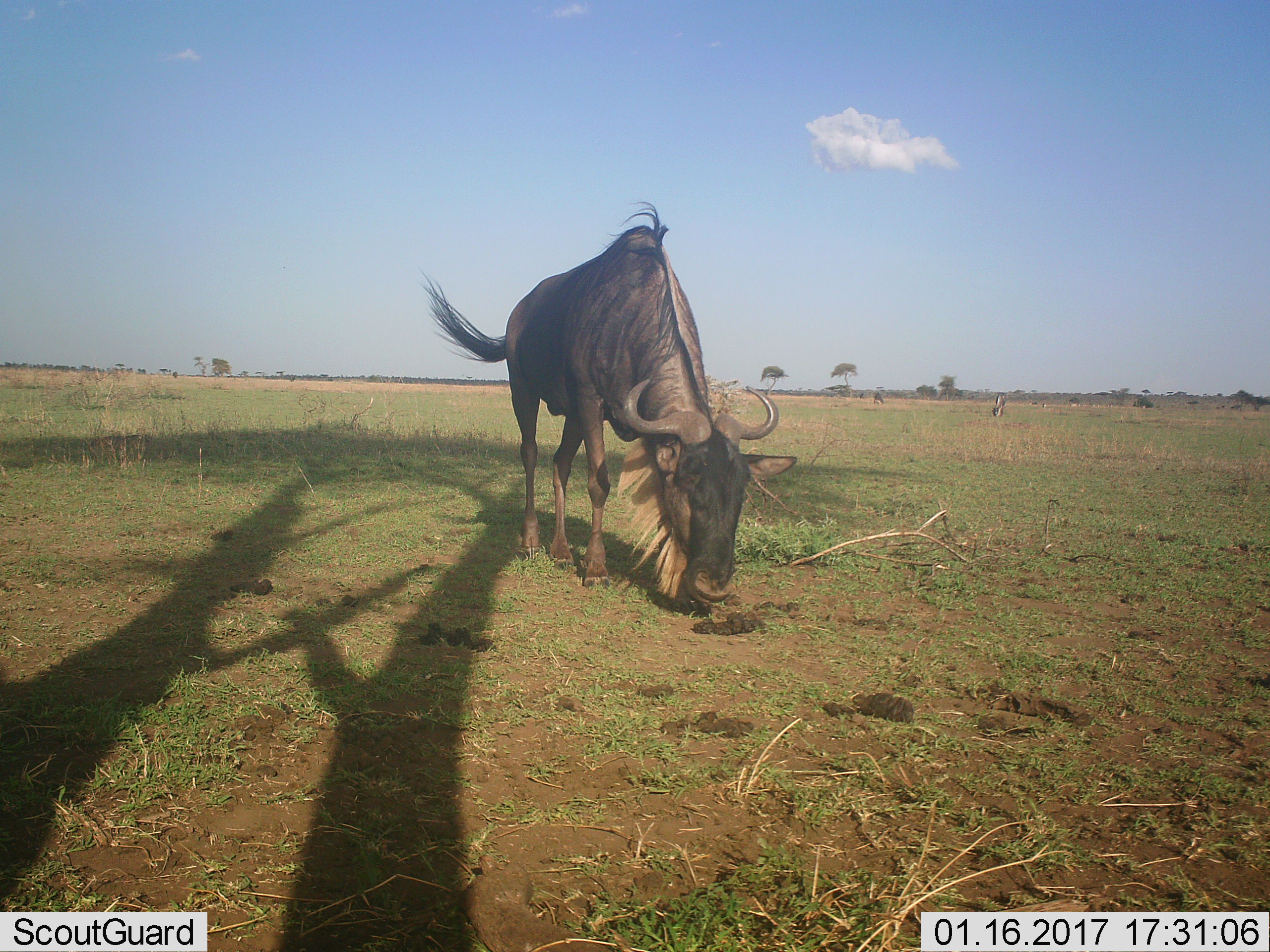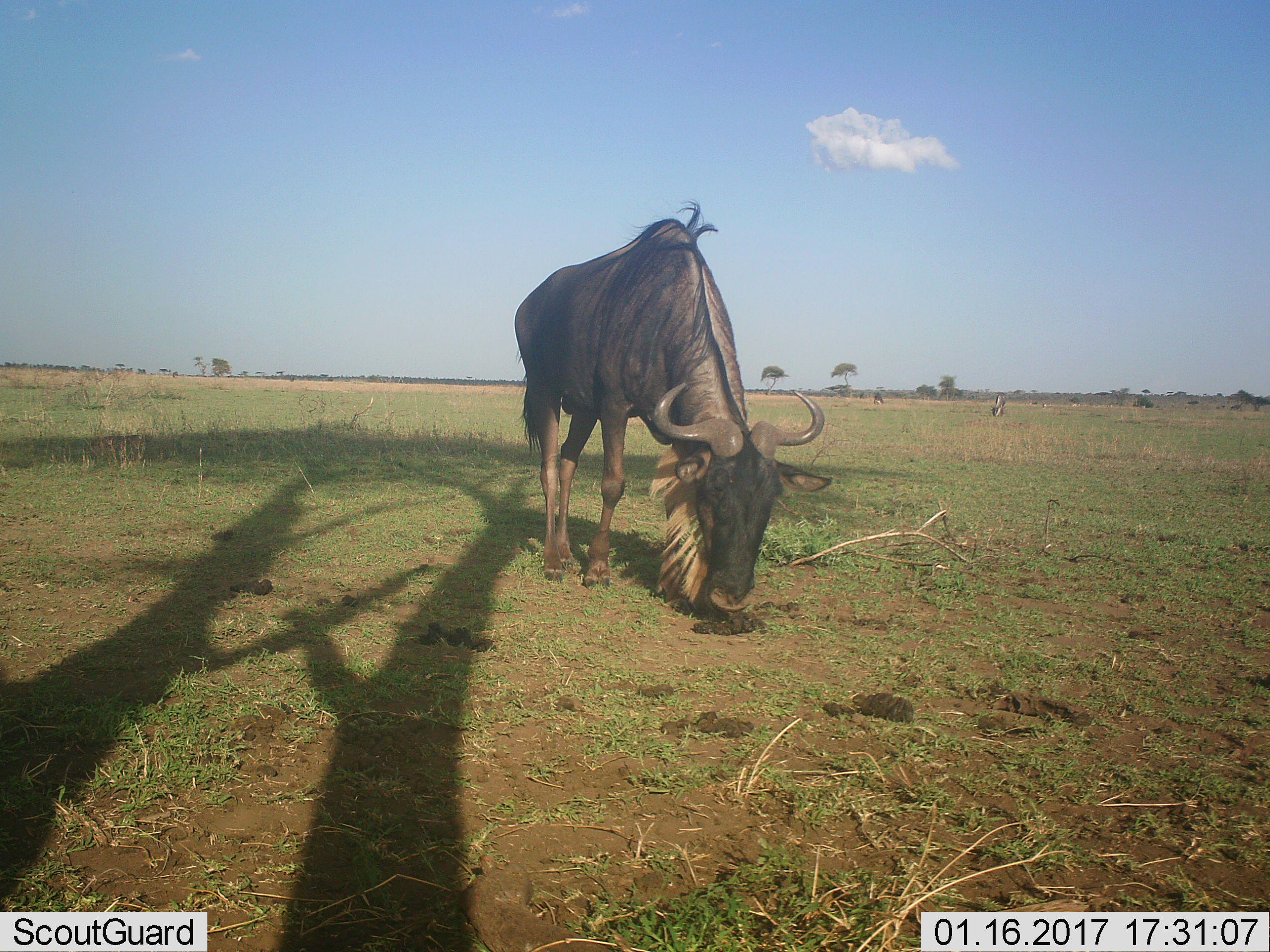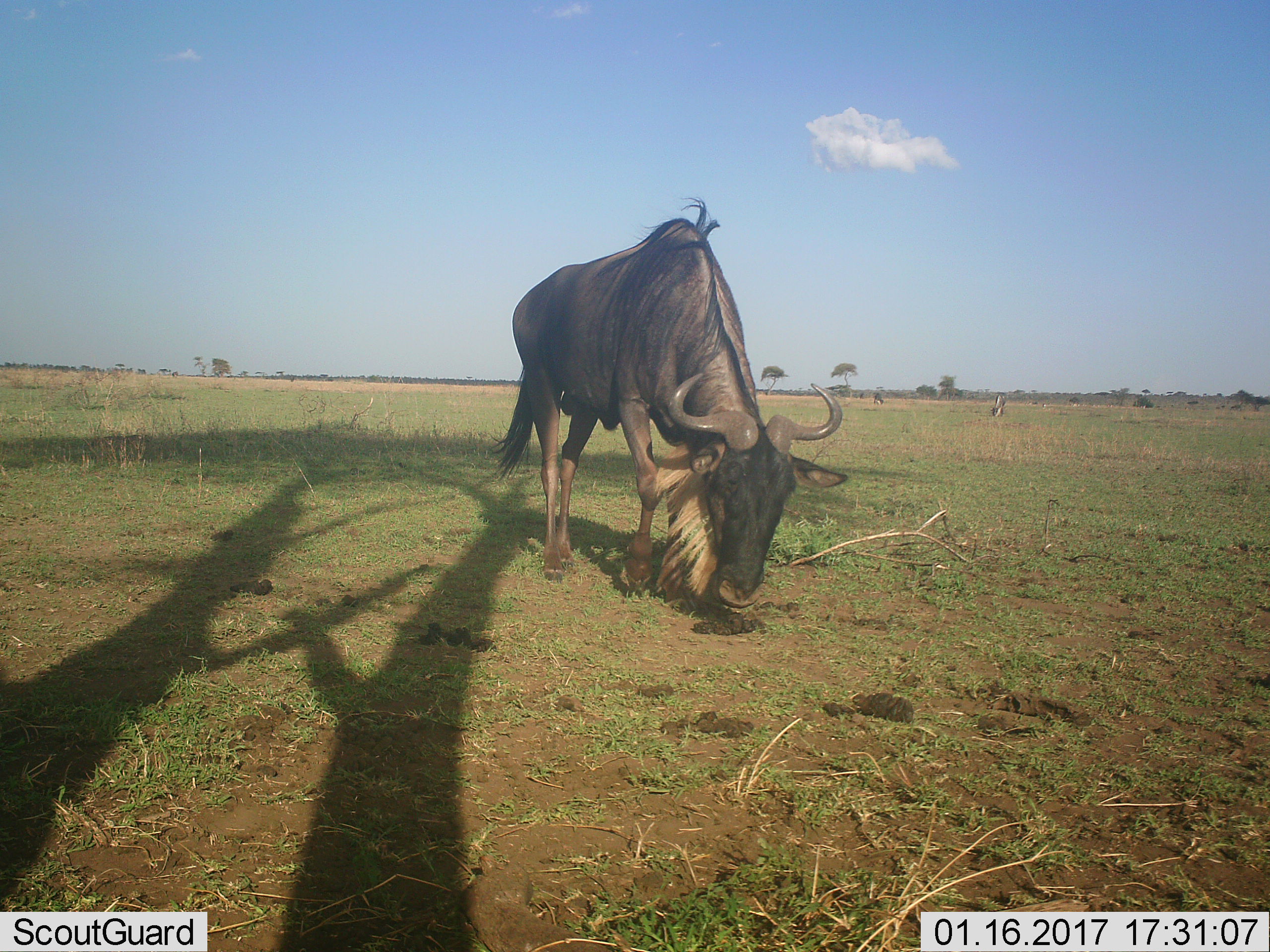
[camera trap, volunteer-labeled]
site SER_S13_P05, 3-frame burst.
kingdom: Animalia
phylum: Chordata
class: Mammalia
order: Artiodactyla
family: Bovidae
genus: Connochaetes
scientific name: Connochaetes taurinus taurinus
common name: blue wildebeest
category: wildebeestblue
Wildebeestblue (blue wildebeest) (Connochaetes taurinus taurinus), count 1. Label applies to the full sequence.